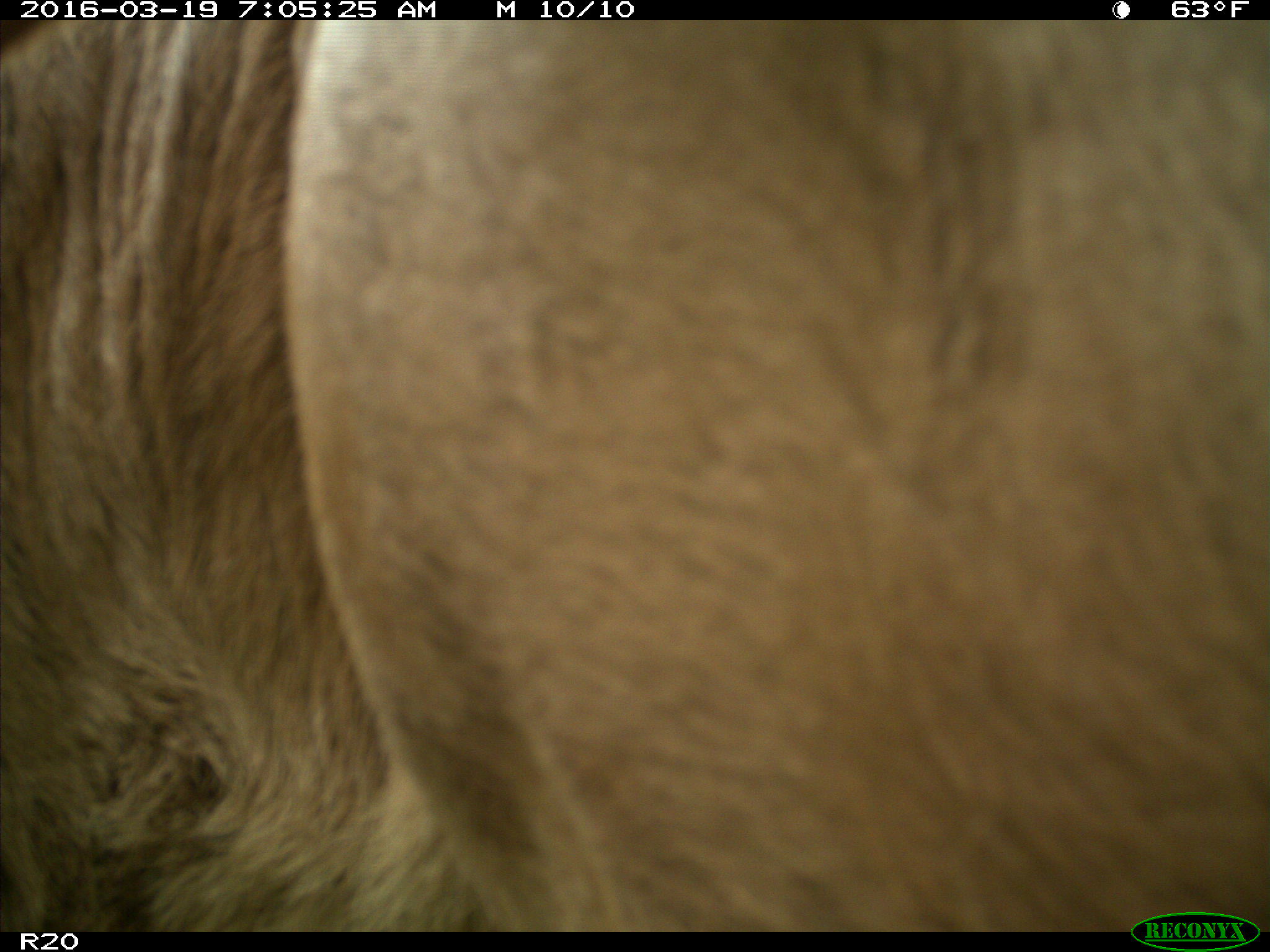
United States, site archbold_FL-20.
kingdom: Animalia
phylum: Chordata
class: Mammalia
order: Artiodactyla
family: Bovidae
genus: Bos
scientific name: Bos taurus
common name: domestic cow